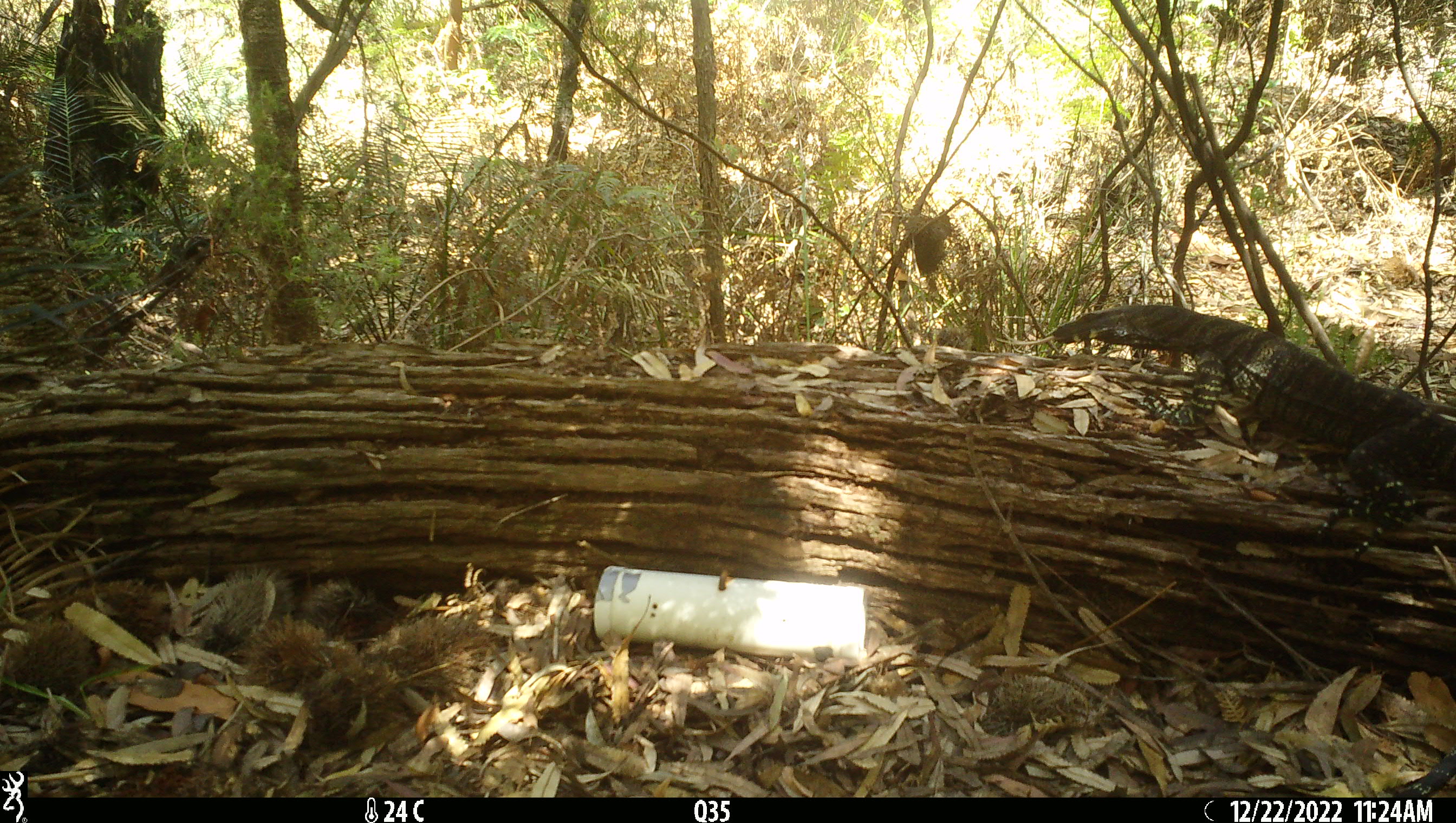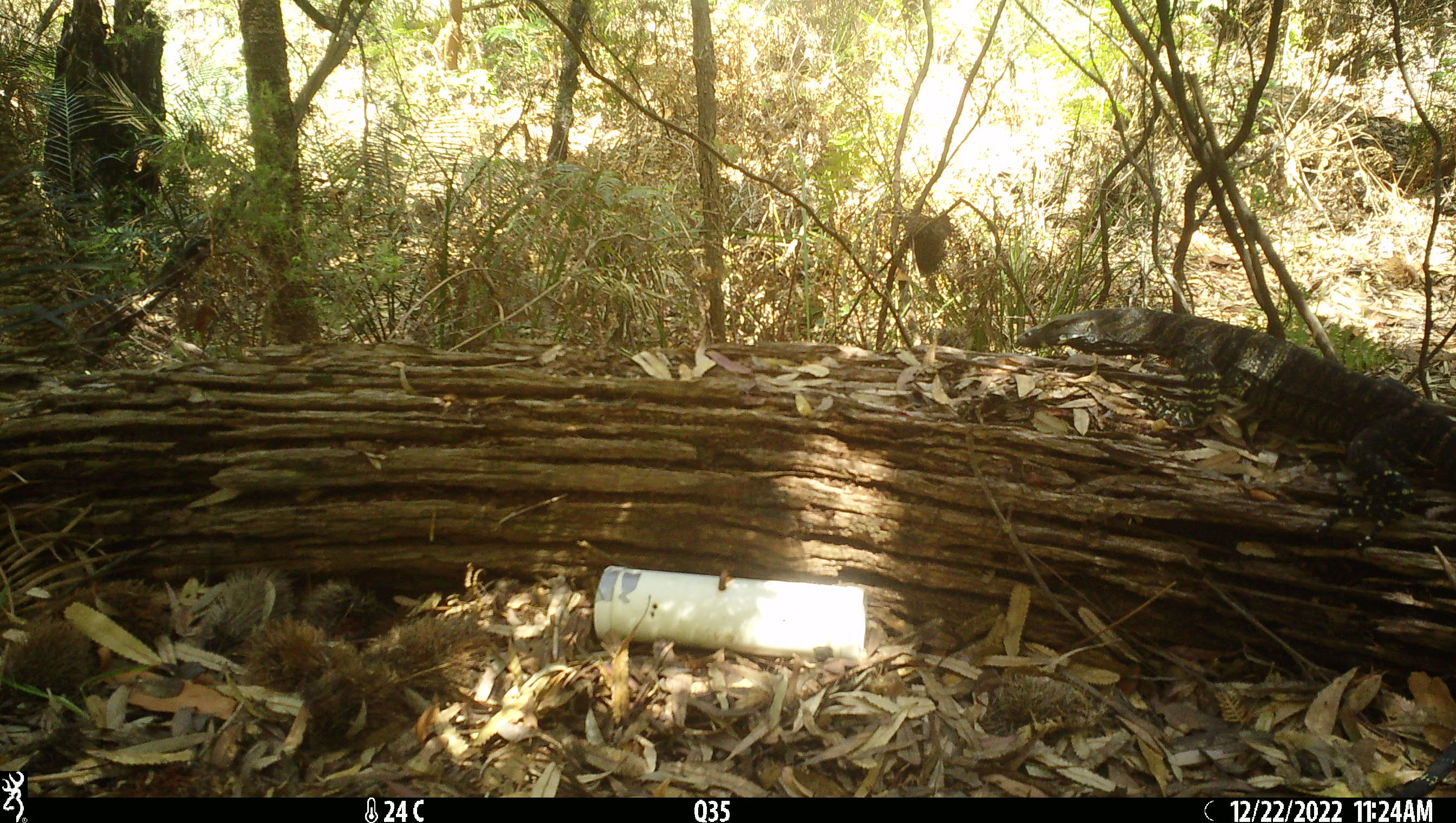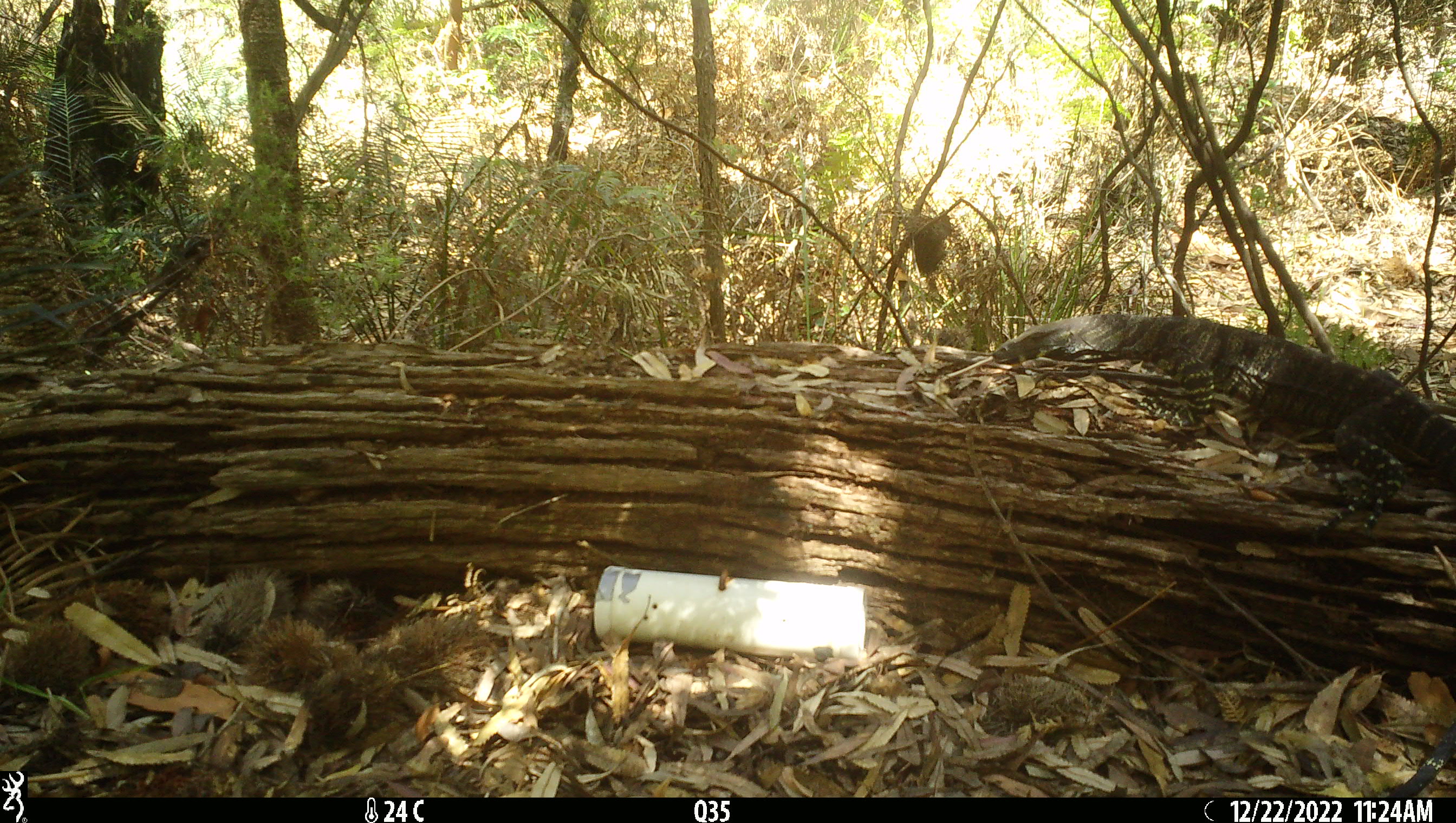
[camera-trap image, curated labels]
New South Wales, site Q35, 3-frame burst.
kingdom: Animalia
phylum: Chordata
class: Reptilia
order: Squamata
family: Varanidae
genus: Varanus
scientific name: Varanus varius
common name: lace monitor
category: goanna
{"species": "goanna (lace monitor) (Varanus varius)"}